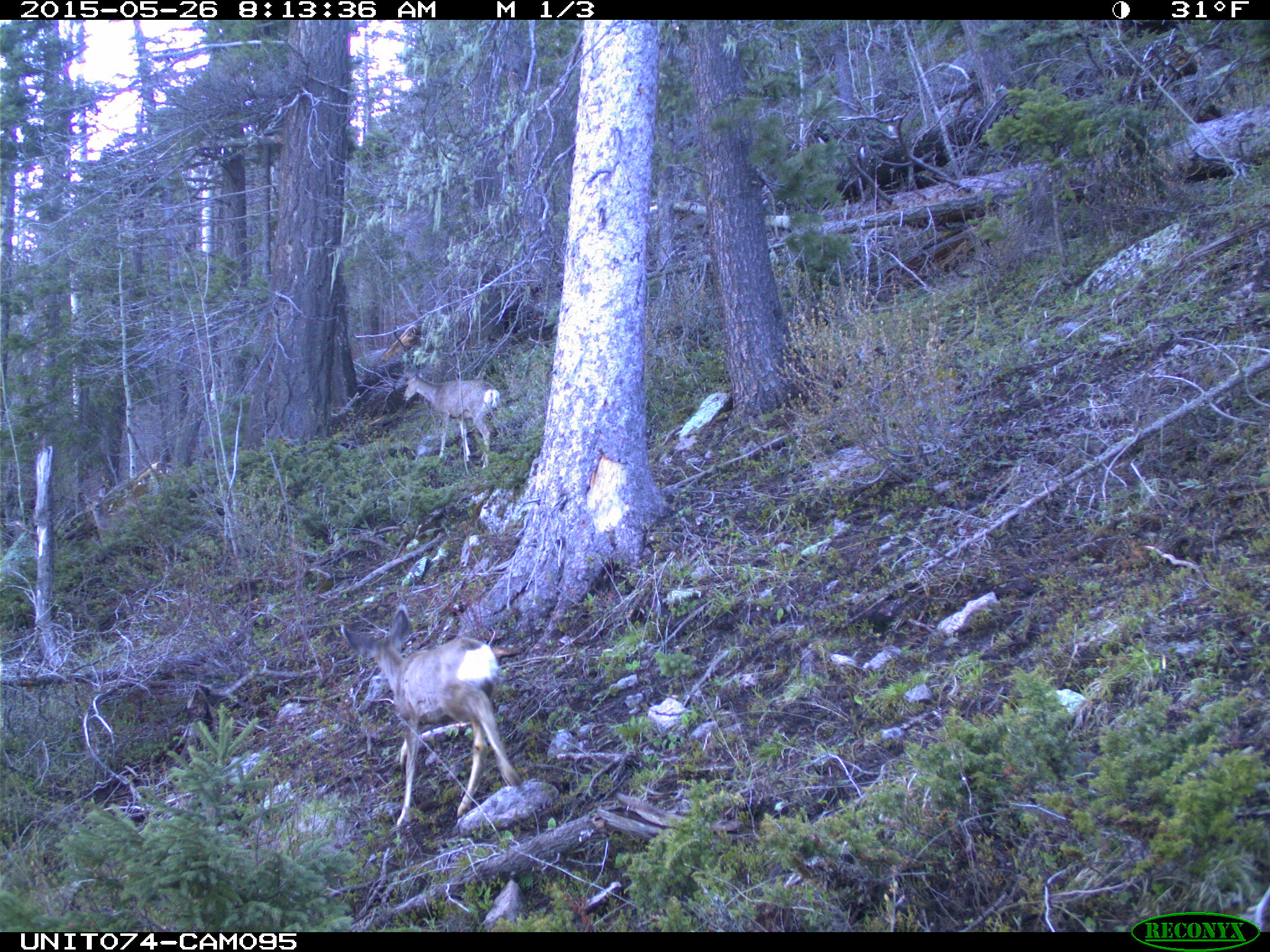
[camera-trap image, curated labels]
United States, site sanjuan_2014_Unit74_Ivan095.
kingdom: Animalia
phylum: Chordata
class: Mammalia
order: Artiodactyla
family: Cervidae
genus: Odocoileus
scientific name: Odocoileus hemionus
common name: mule deer